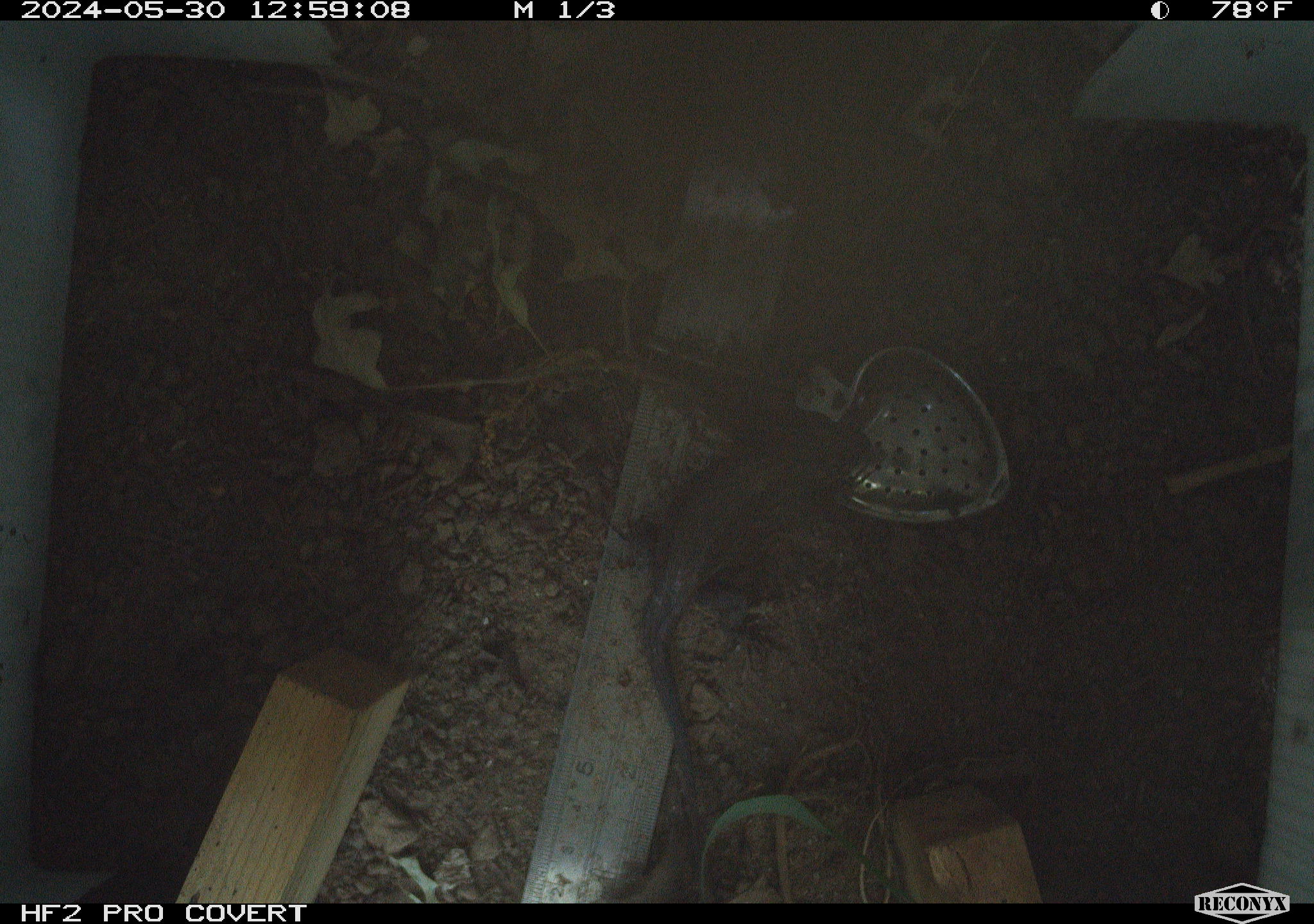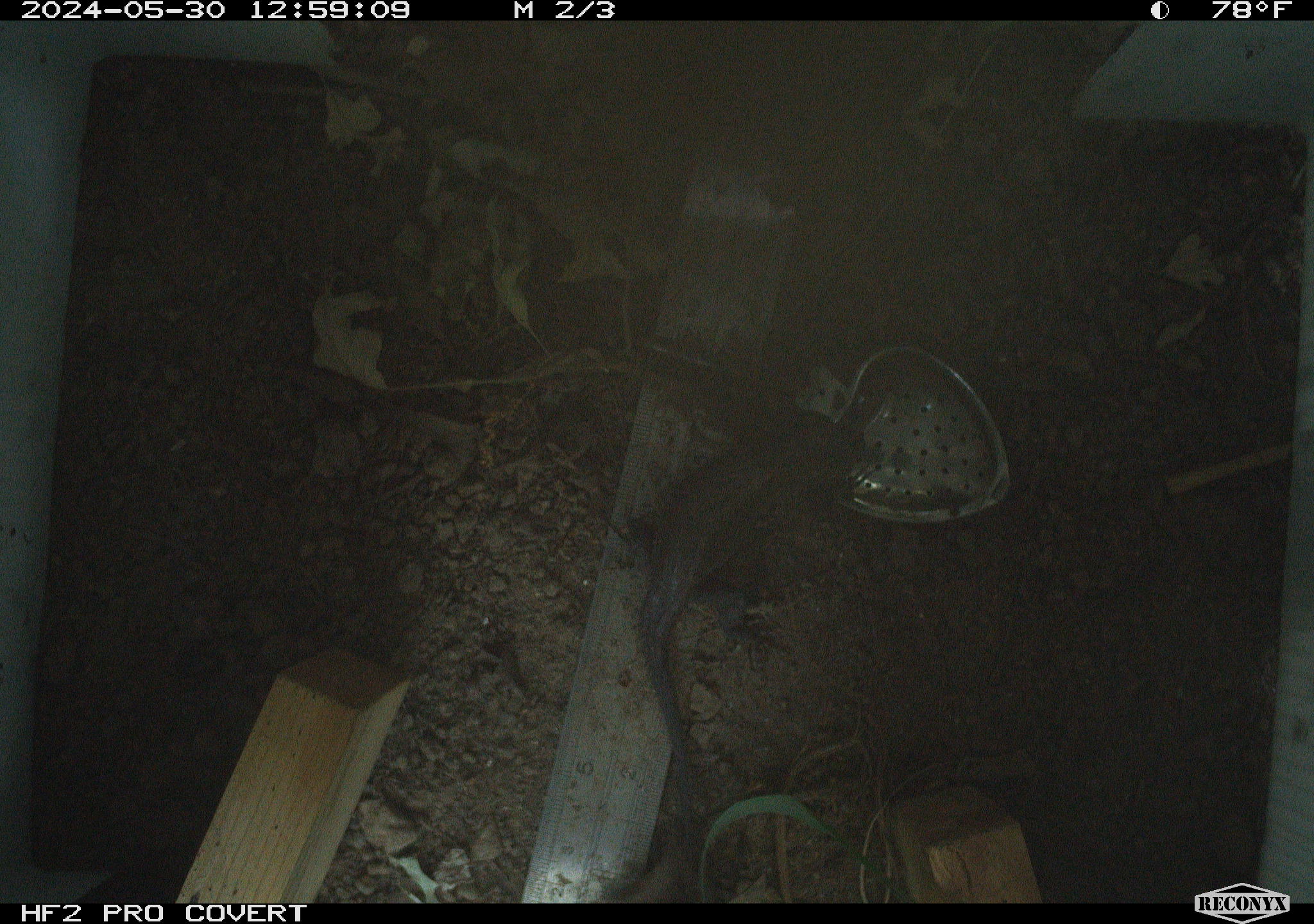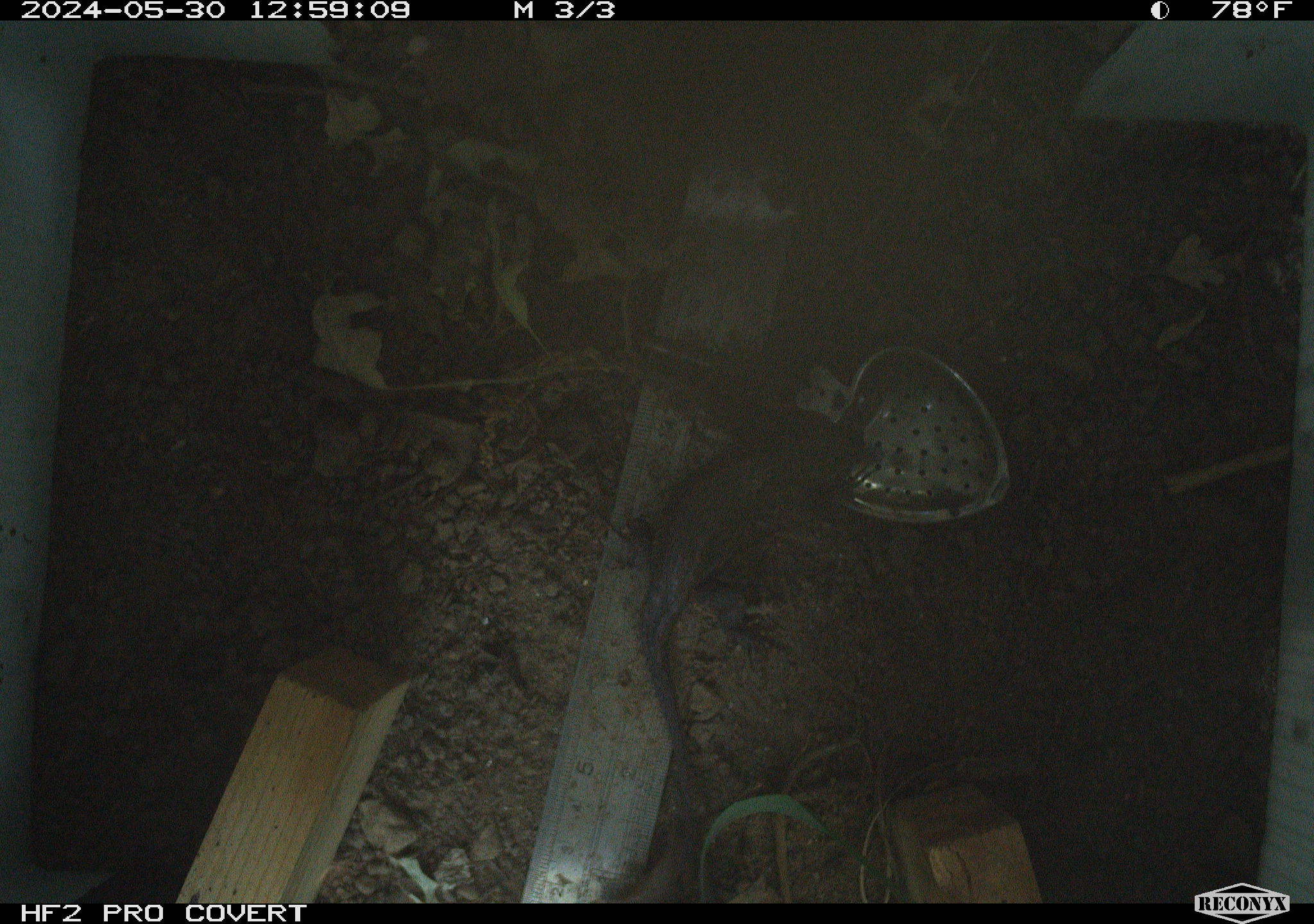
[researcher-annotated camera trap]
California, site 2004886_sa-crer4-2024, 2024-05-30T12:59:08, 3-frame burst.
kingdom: Animalia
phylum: Chordata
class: Reptilia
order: Squamata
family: Phrynosomatidae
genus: Sceloporus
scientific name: Sceloporus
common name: spiny lizards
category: sceloporus species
Sceloporus species (spiny lizards) (Sceloporus).